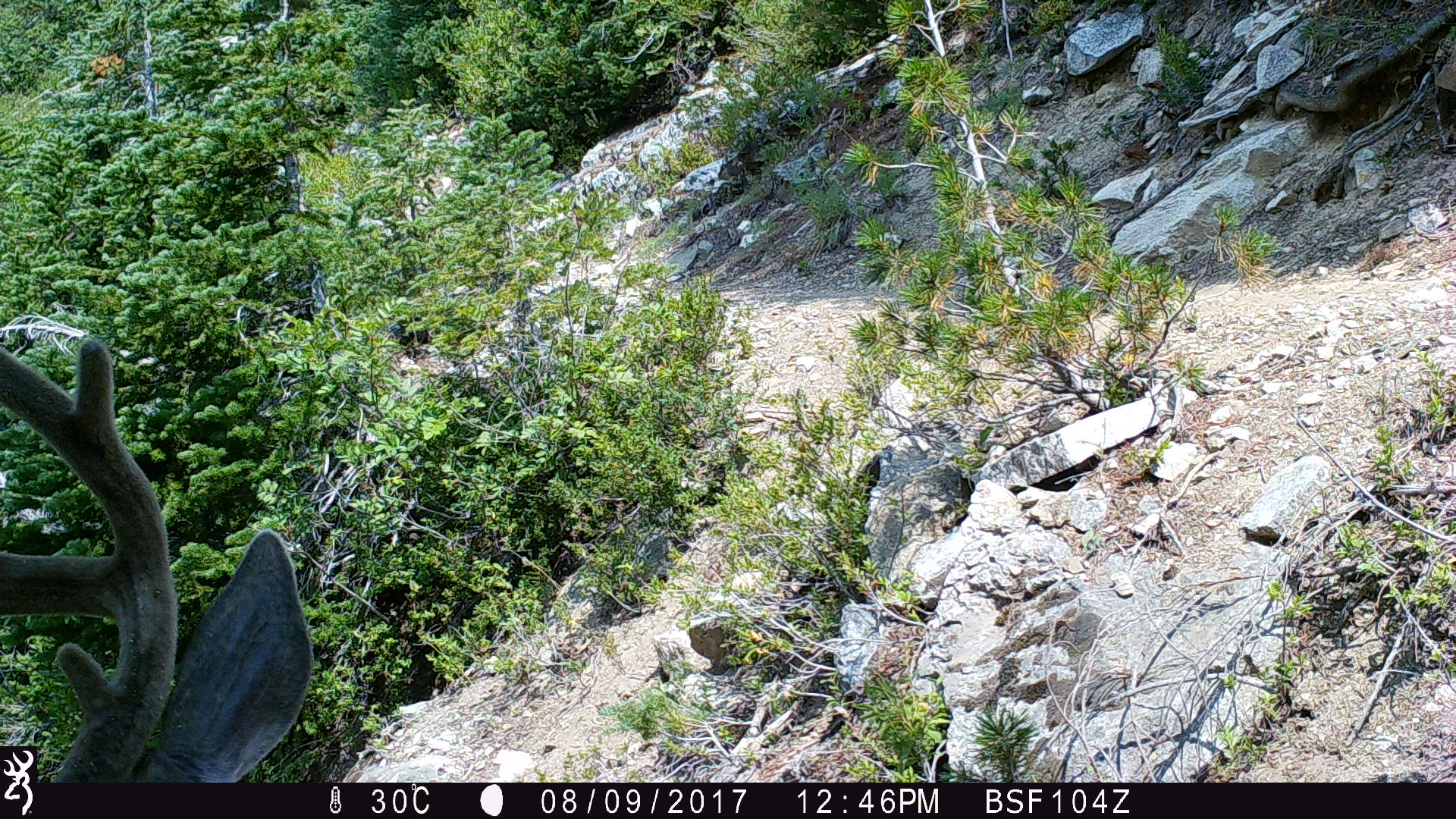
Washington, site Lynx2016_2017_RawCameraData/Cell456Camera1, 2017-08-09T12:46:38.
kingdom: Animalia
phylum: Chordata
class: Mammalia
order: Artiodactyla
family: Cervidae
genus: Odocoileus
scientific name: Odocoileus hemionus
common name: mule deer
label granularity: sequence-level